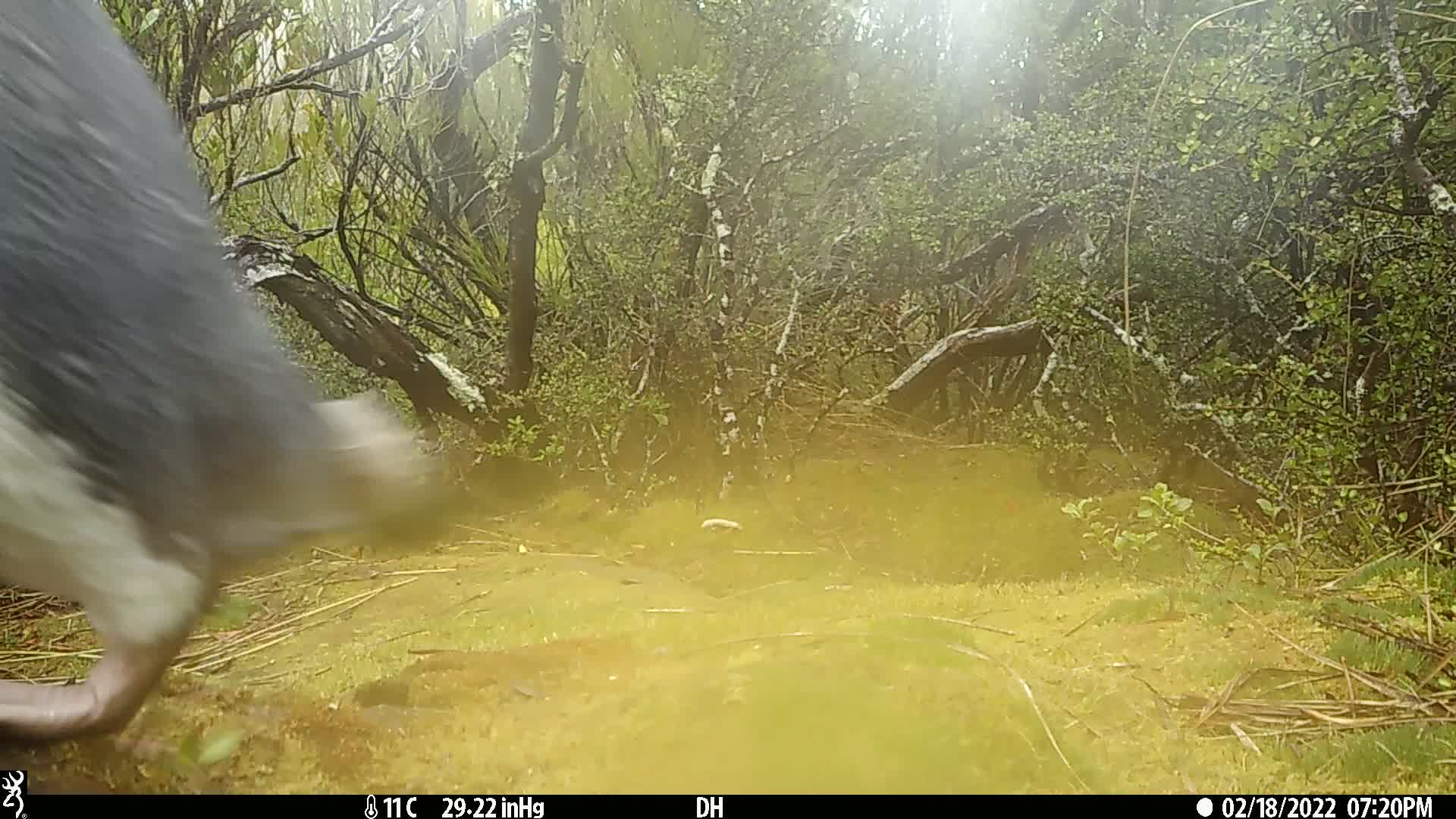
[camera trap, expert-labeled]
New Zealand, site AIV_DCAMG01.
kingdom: Animalia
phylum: Chordata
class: Aves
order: Sphenisciformes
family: Spheniscidae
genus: Megadyptes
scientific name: Megadyptes antipodes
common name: yellow-eyed penguin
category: yellow eyed penguin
Yellow eyed penguin (yellow-eyed penguin) (Megadyptes antipodes).